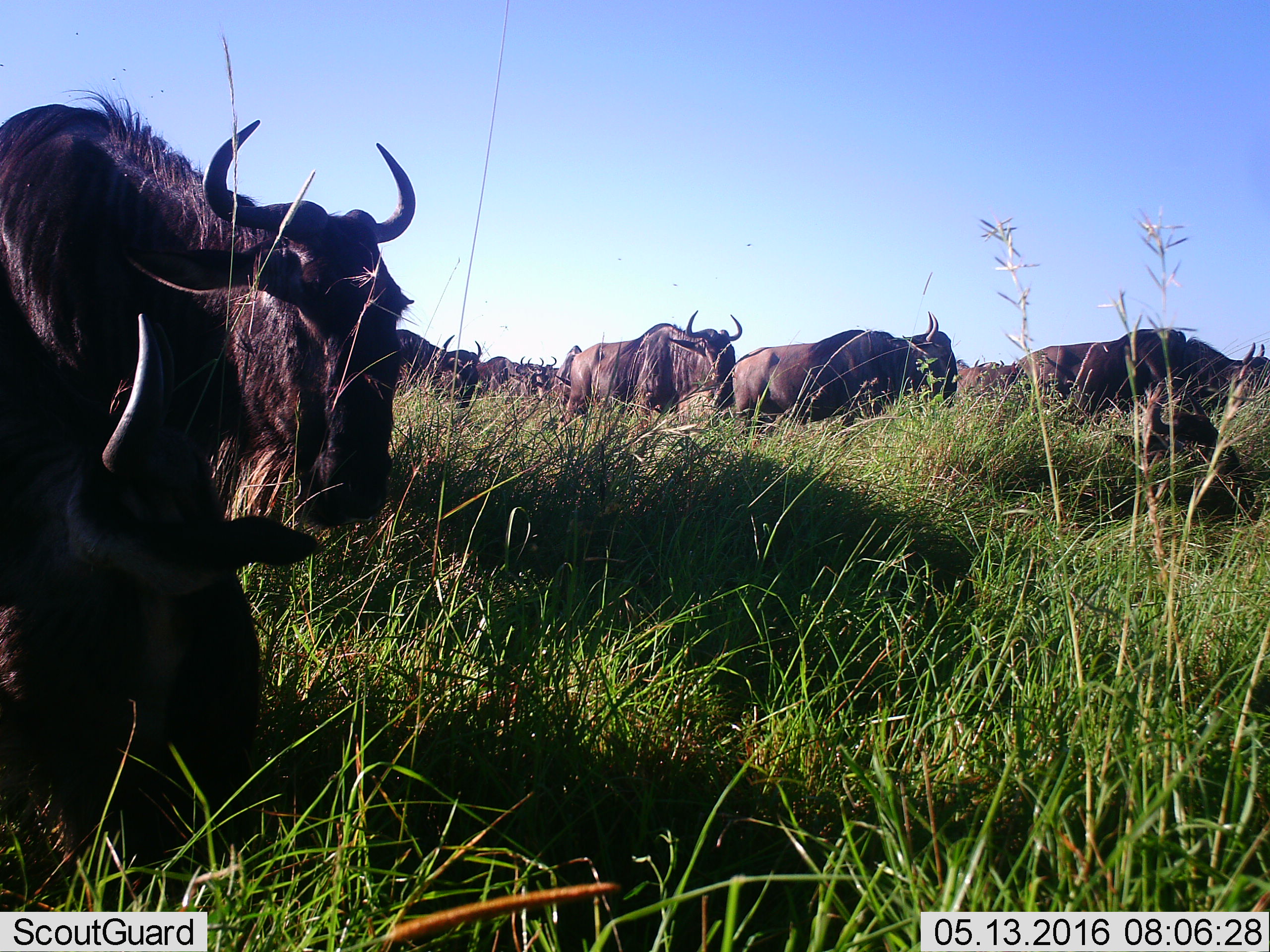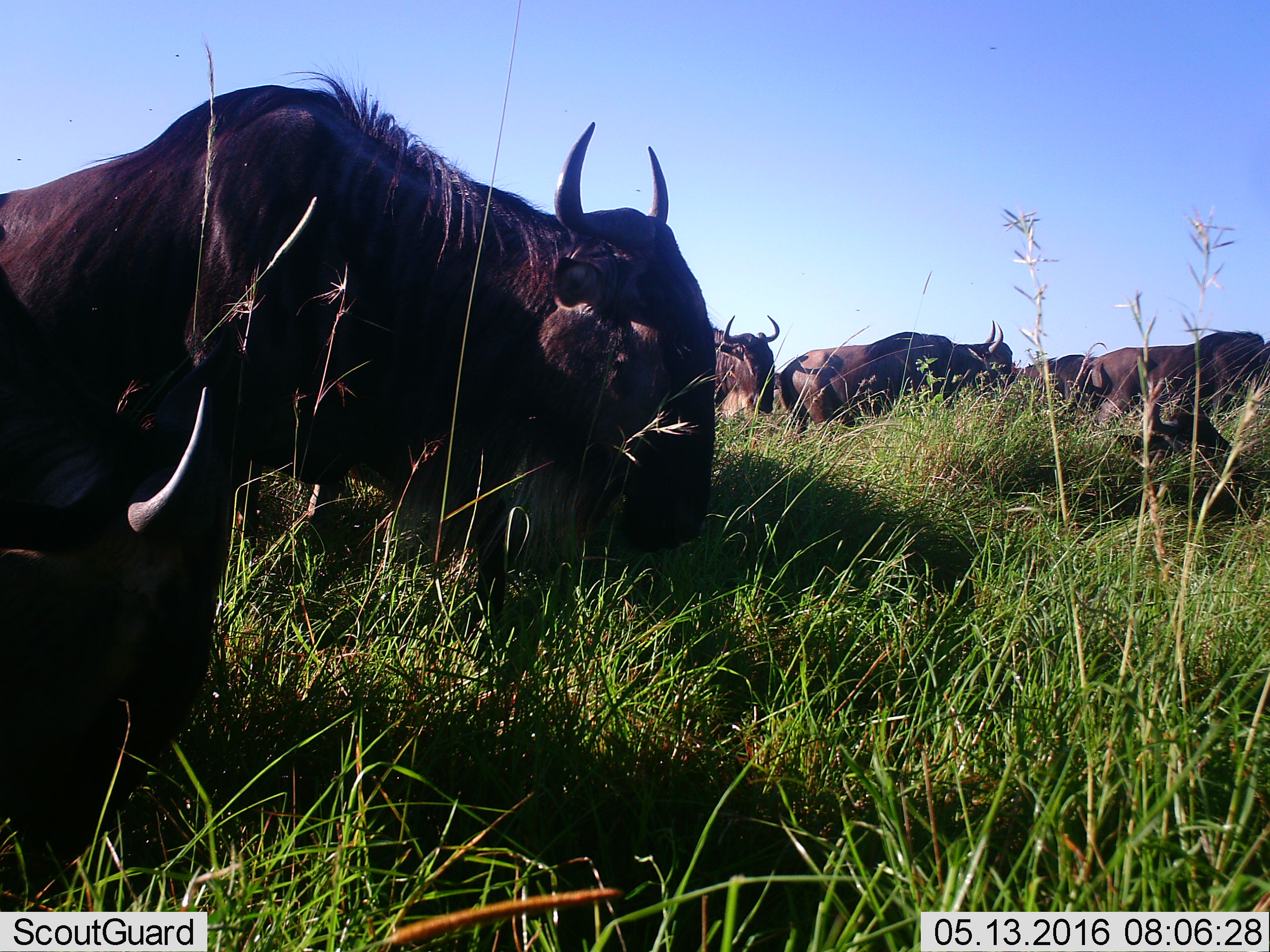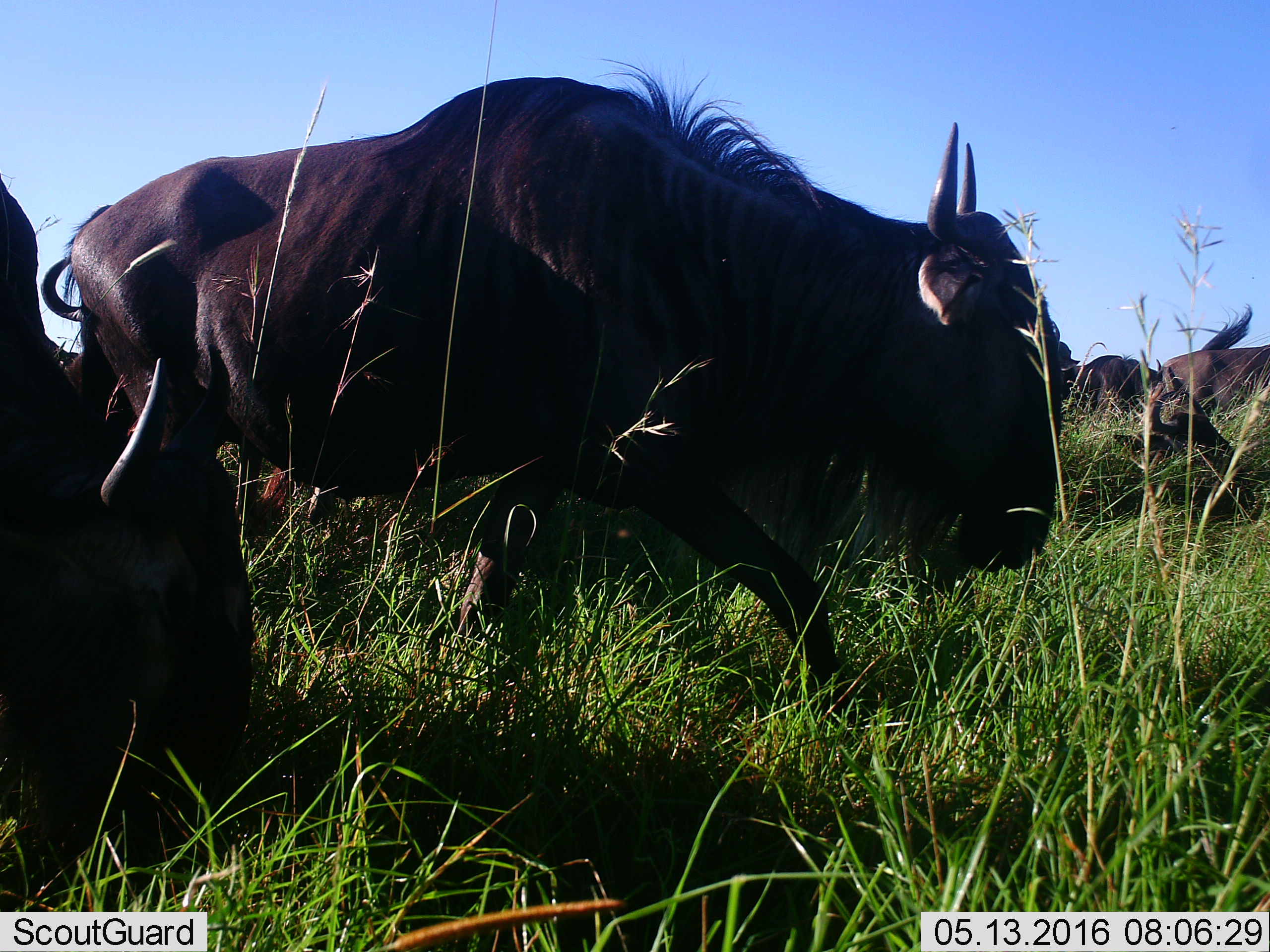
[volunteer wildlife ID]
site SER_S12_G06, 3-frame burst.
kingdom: Animalia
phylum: Chordata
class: Mammalia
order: Artiodactyla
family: Bovidae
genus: Connochaetes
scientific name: Connochaetes taurinus taurinus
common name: blue wildebeest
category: wildebeestblue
Wildebeestblue (blue wildebeest) (Connochaetes taurinus taurinus), count 11-50. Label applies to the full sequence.